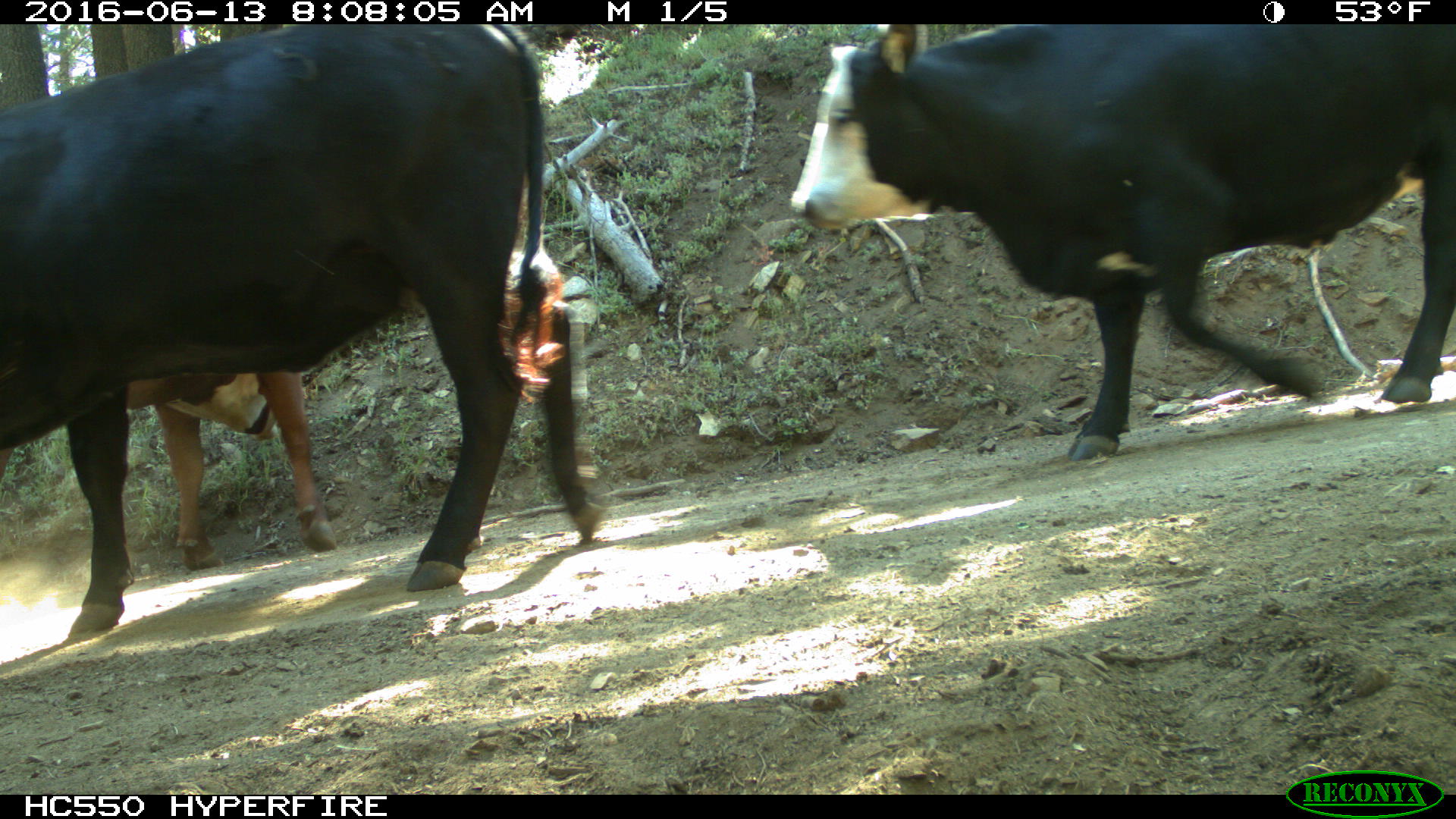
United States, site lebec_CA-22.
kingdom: Animalia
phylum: Chordata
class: Mammalia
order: Artiodactyla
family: Bovidae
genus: Bos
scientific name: Bos taurus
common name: domestic cow